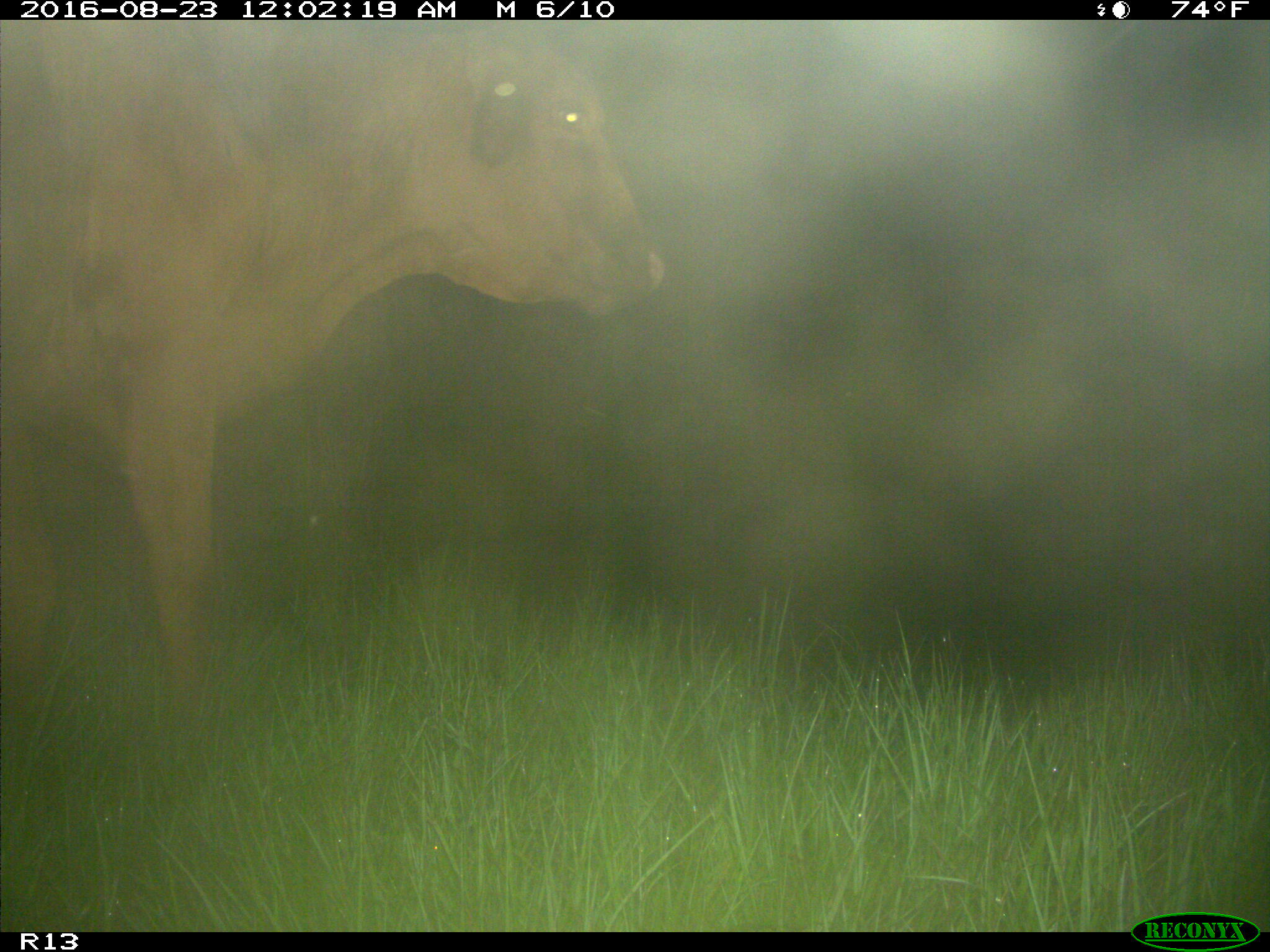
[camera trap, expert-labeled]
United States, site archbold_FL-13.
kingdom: Animalia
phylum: Chordata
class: Mammalia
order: Artiodactyla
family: Bovidae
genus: Bos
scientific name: Bos taurus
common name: domestic cow